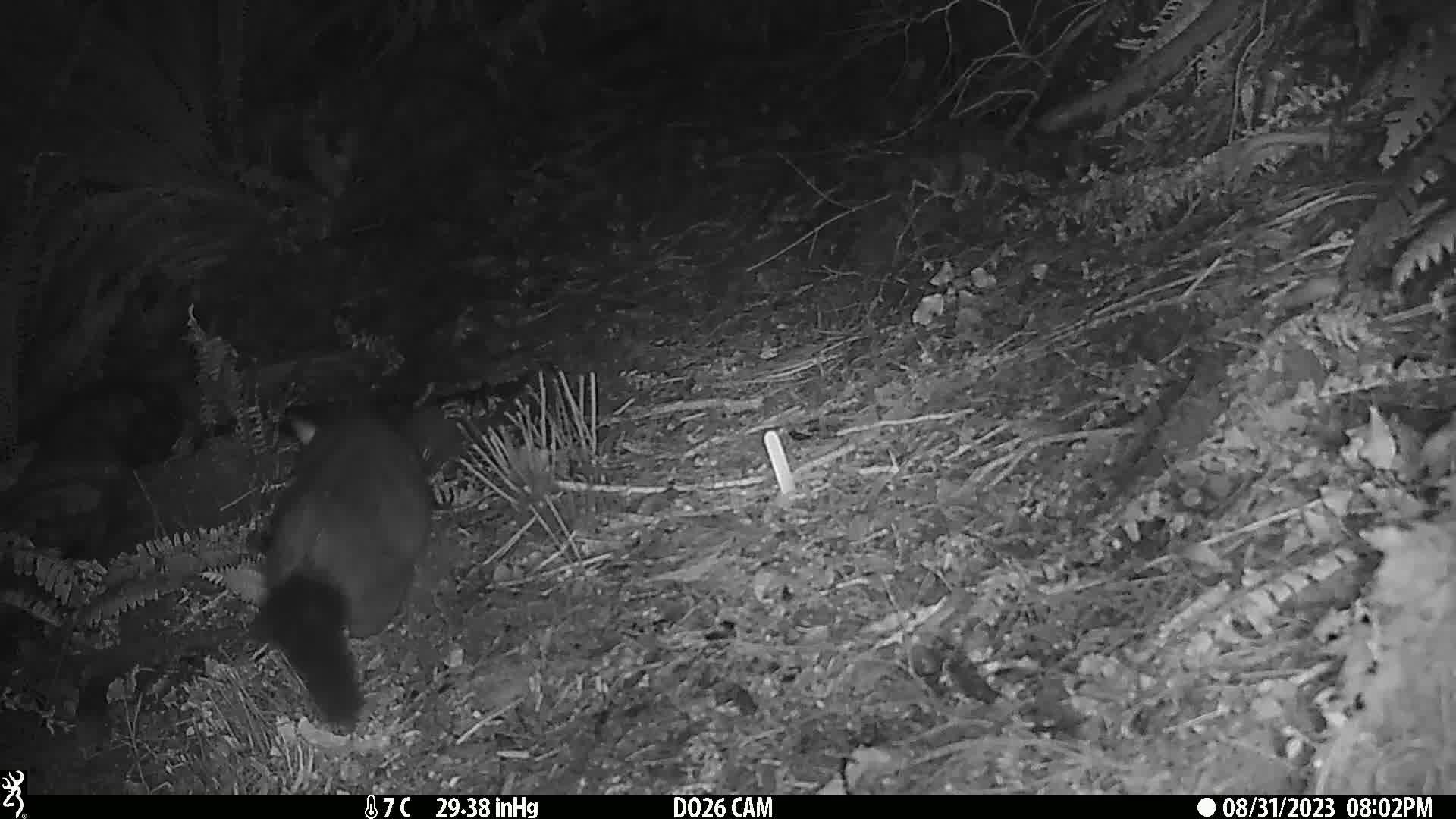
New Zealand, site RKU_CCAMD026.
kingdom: Animalia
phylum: Chordata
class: Mammalia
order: Diprotodontia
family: Phalangeridae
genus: Trichosurus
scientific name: Trichosurus vulpecula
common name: common brushtail possum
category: possum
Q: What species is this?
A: Possum (common brushtail possum) (Trichosurus vulpecula).